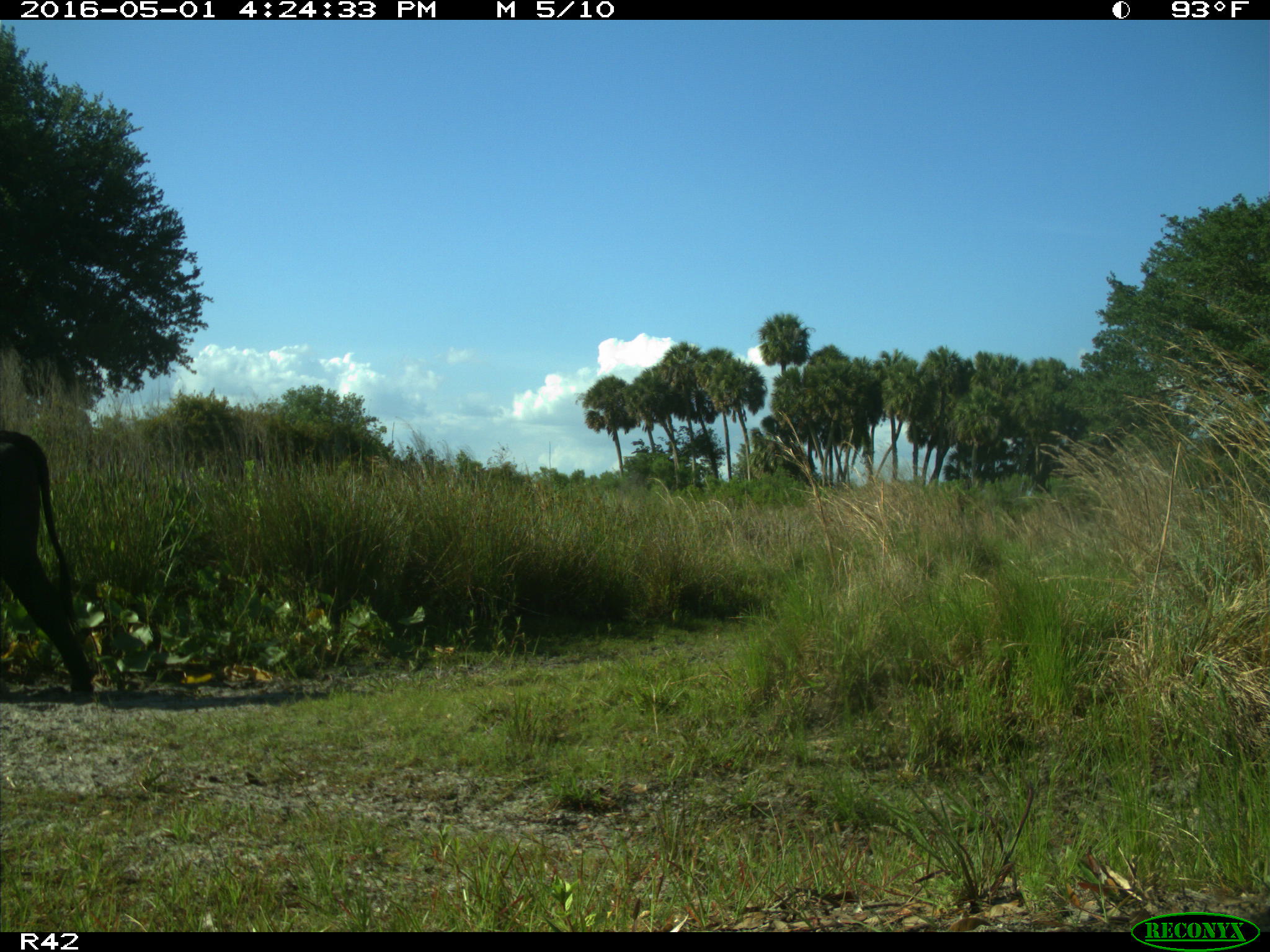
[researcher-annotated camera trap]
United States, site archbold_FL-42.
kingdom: Animalia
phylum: Chordata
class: Mammalia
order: Artiodactyla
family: Bovidae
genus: Bos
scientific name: Bos taurus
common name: domestic cow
Bos taurus (domestic cow).